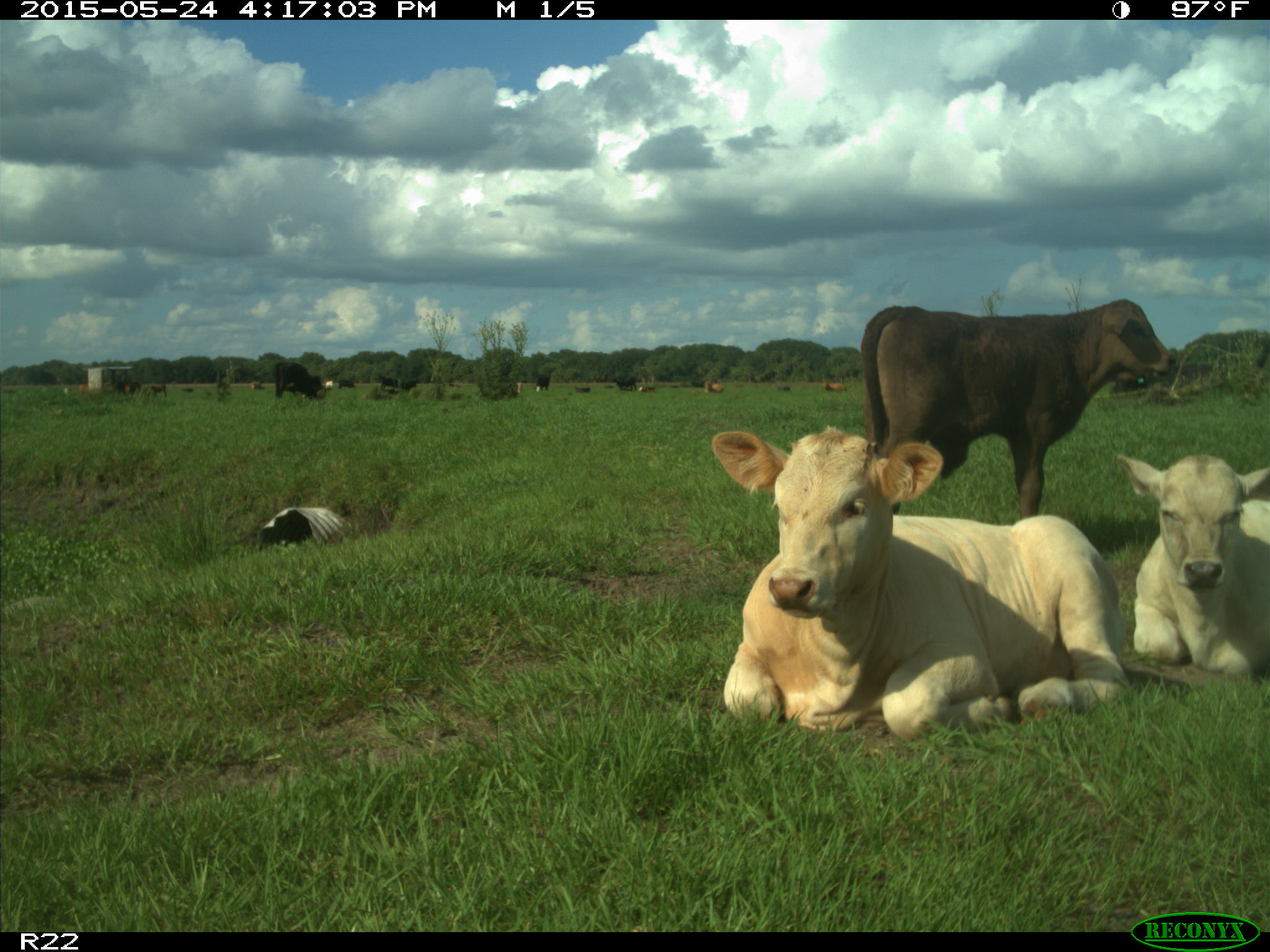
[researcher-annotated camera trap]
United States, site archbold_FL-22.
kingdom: Animalia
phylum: Chordata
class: Mammalia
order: Artiodactyla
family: Bovidae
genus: Bos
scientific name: Bos taurus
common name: domestic cow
Bos taurus (domestic cow).